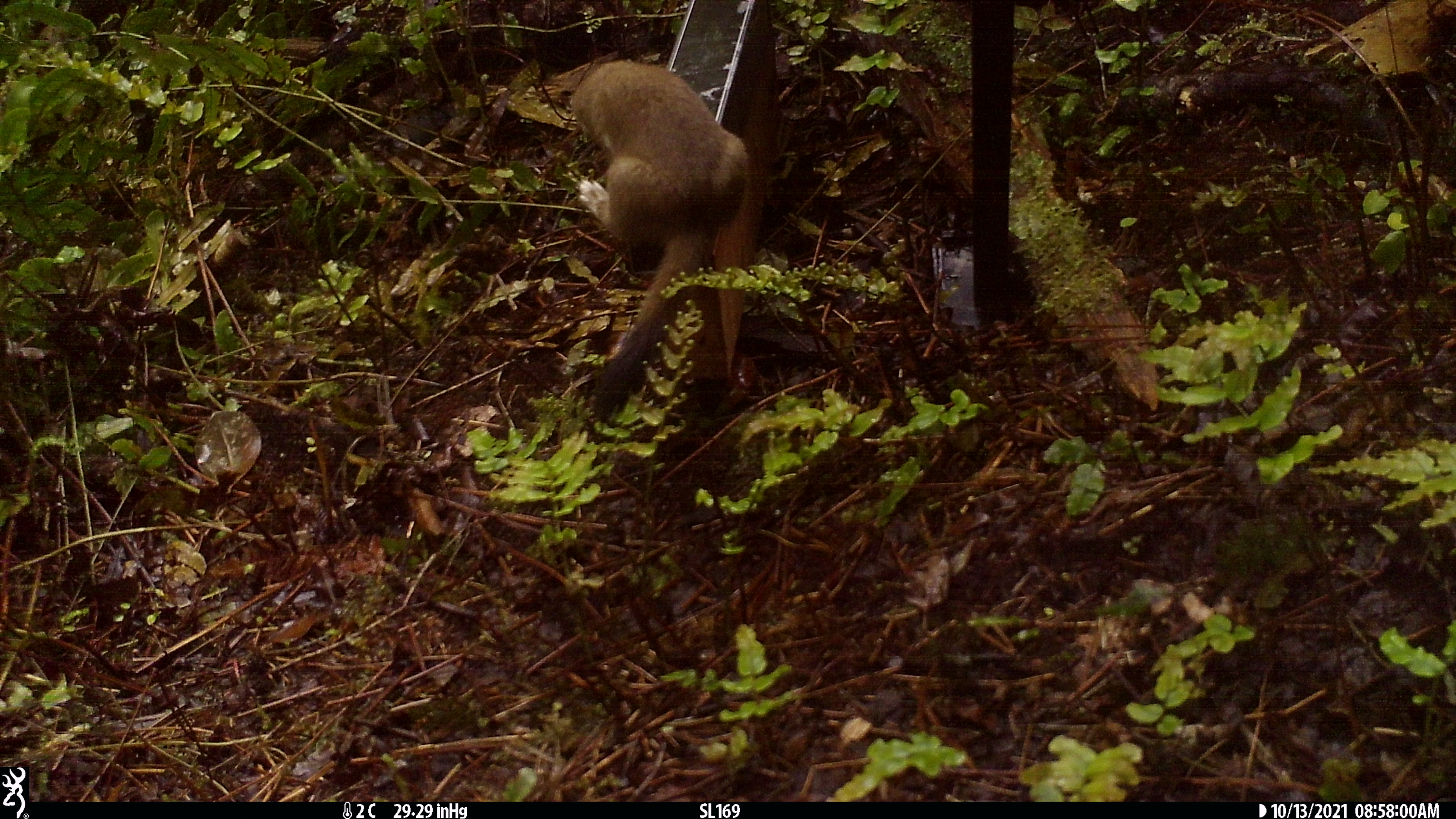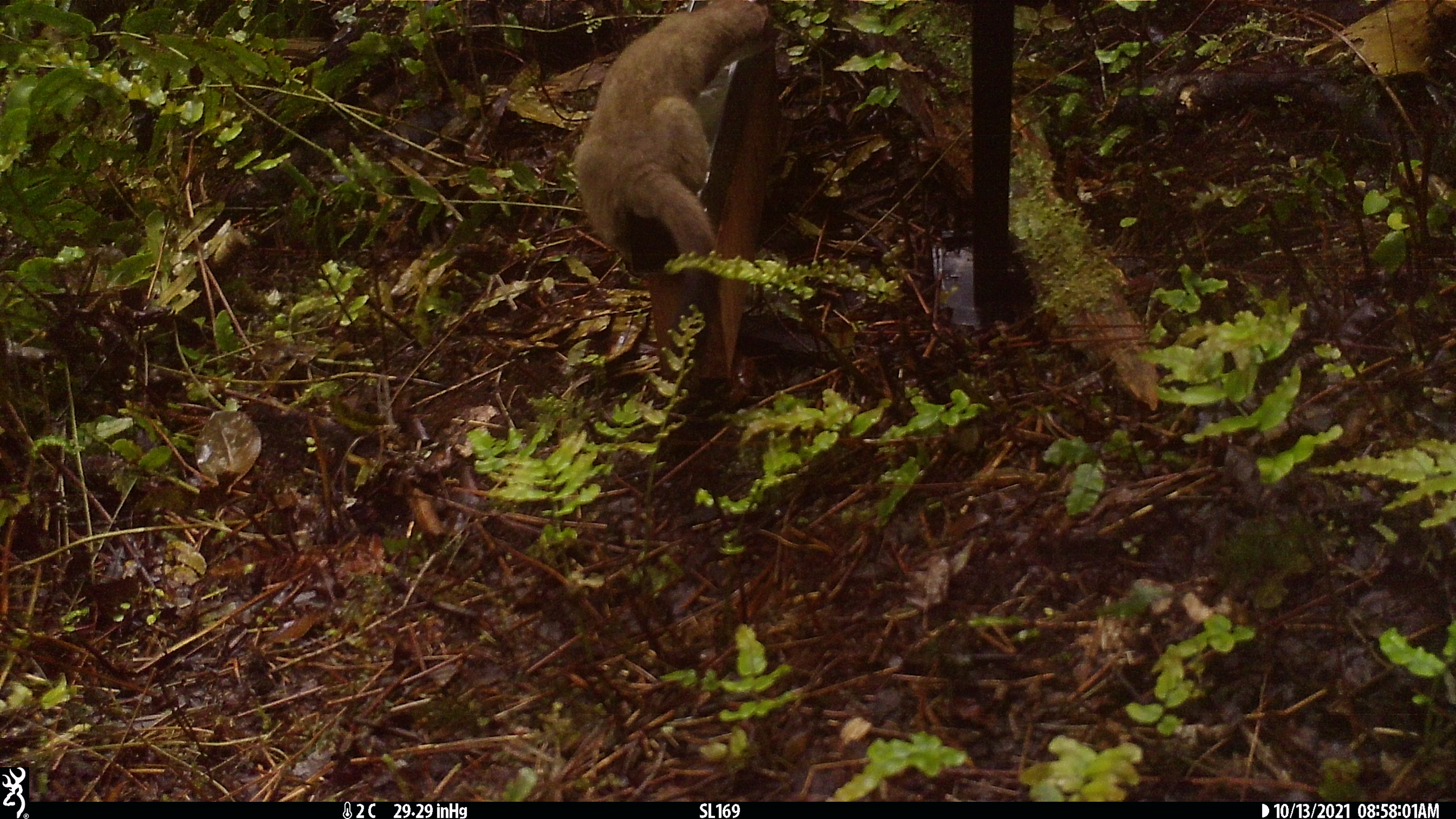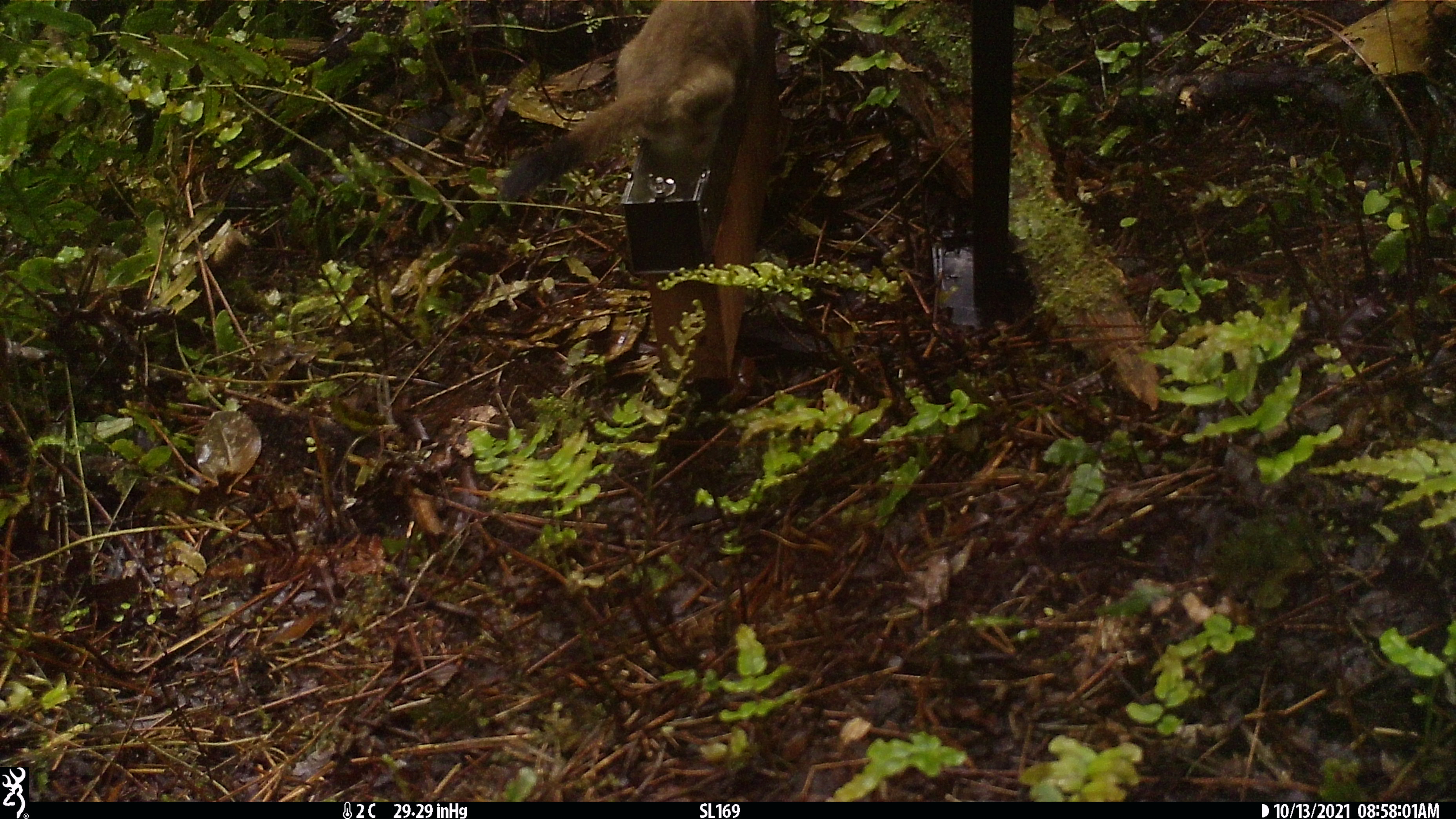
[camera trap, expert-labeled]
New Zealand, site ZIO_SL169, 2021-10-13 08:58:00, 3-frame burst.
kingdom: Animalia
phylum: Chordata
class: Mammalia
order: Carnivora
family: Mustelidae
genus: Mustela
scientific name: Mustela erminea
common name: stoat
Stoat (Mustela erminea).